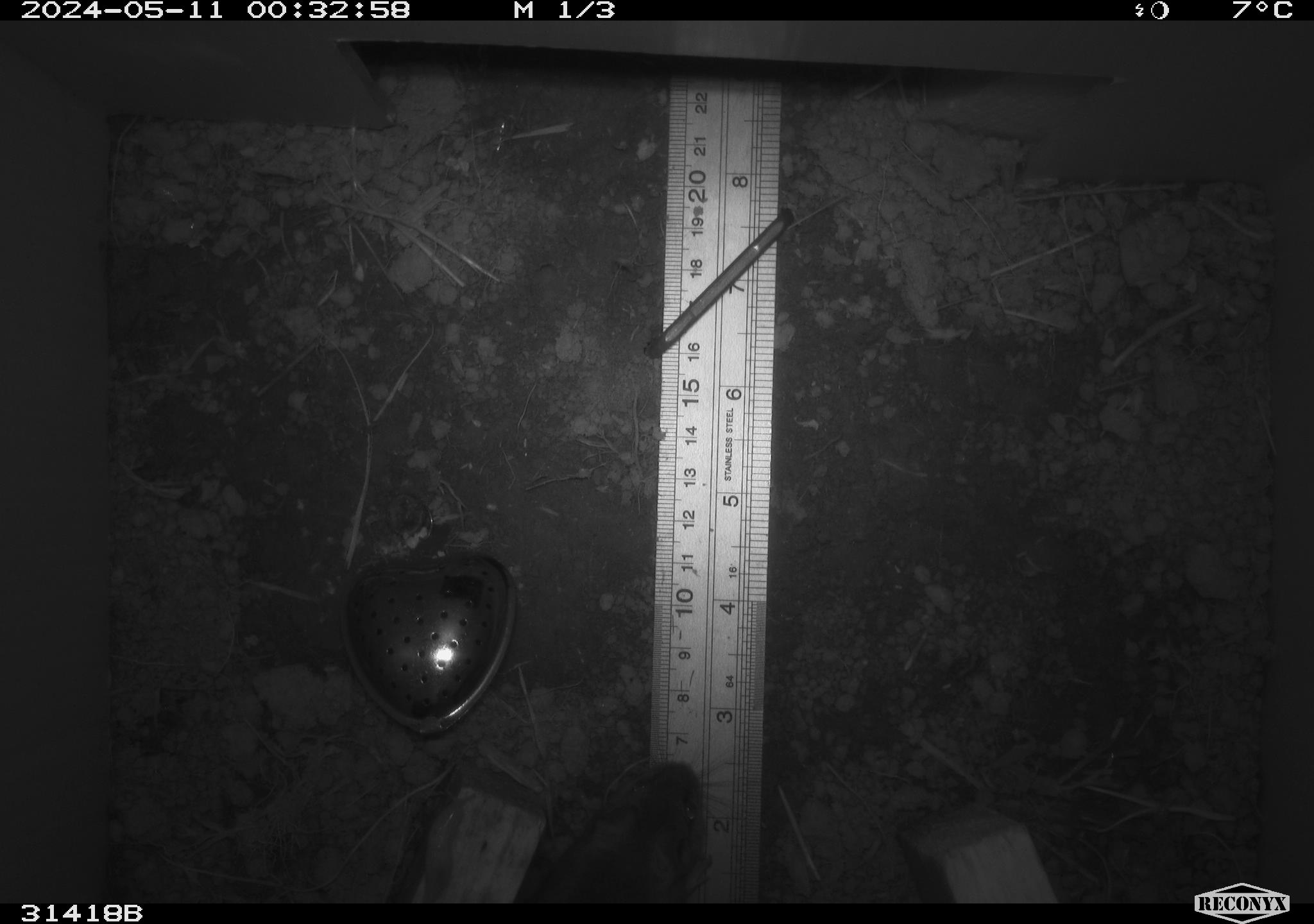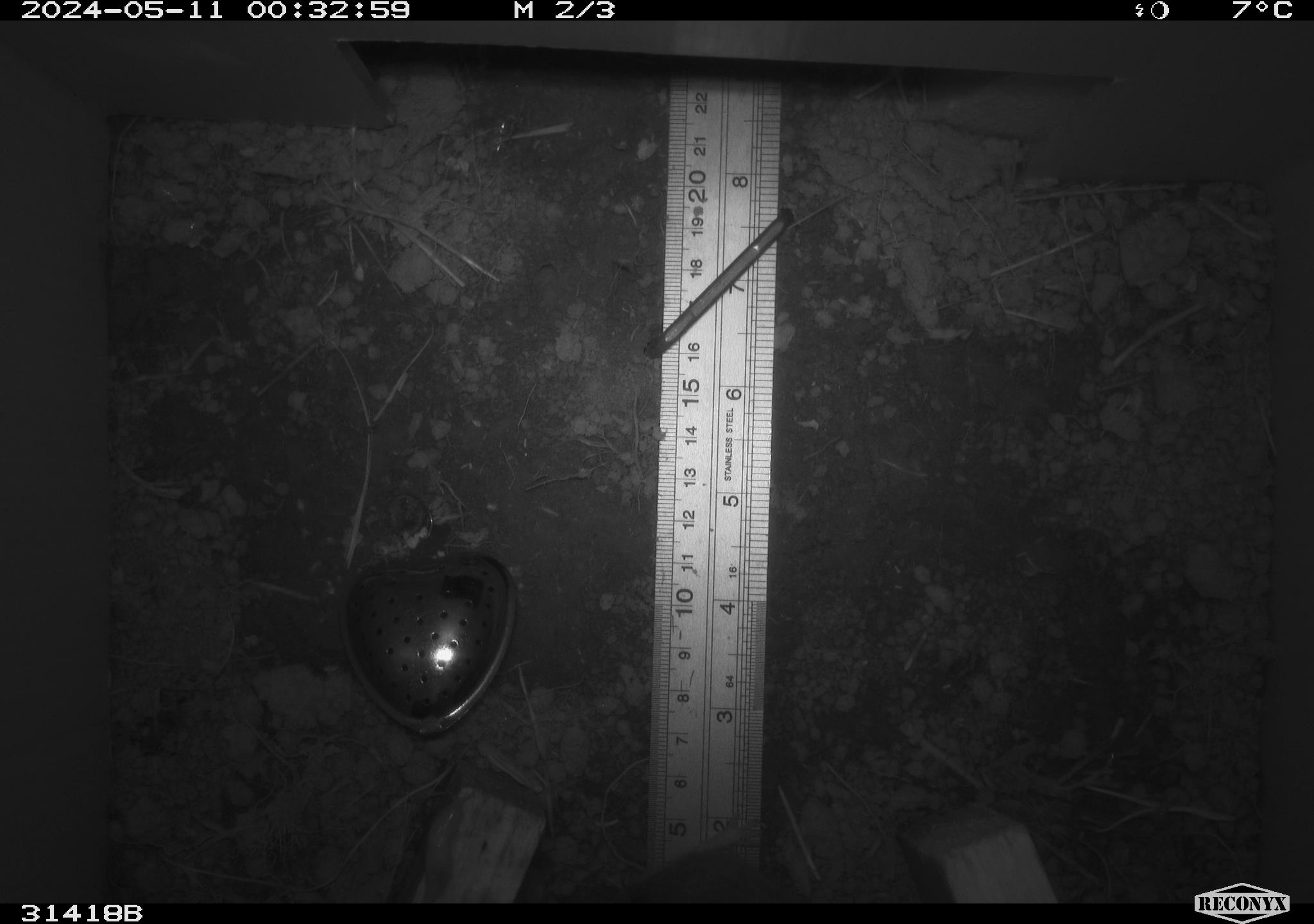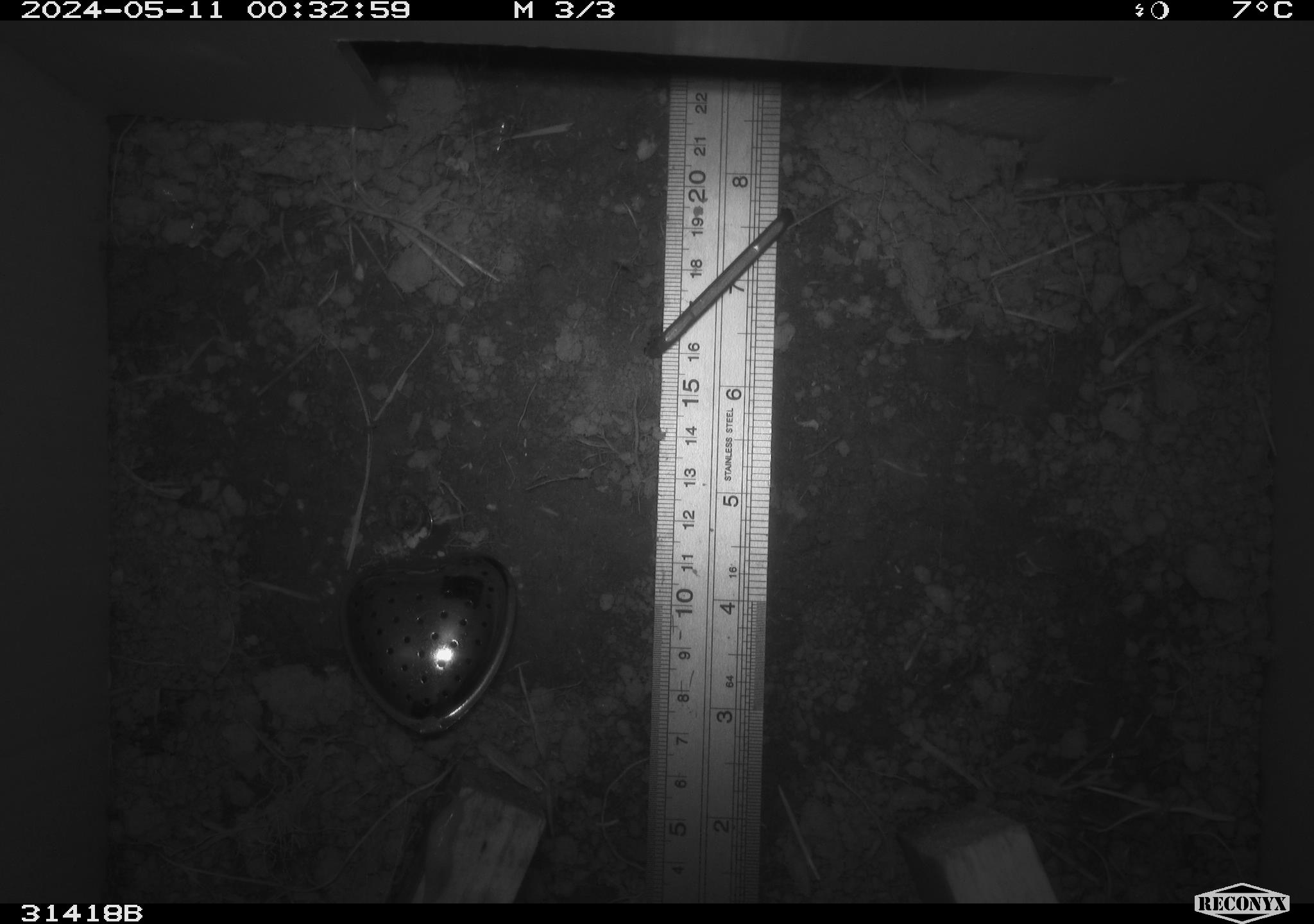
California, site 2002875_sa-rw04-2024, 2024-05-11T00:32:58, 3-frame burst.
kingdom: Animalia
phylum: Chordata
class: Mammalia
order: Rodentia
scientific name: Rodentia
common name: rodent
Rodent (Rodentia).